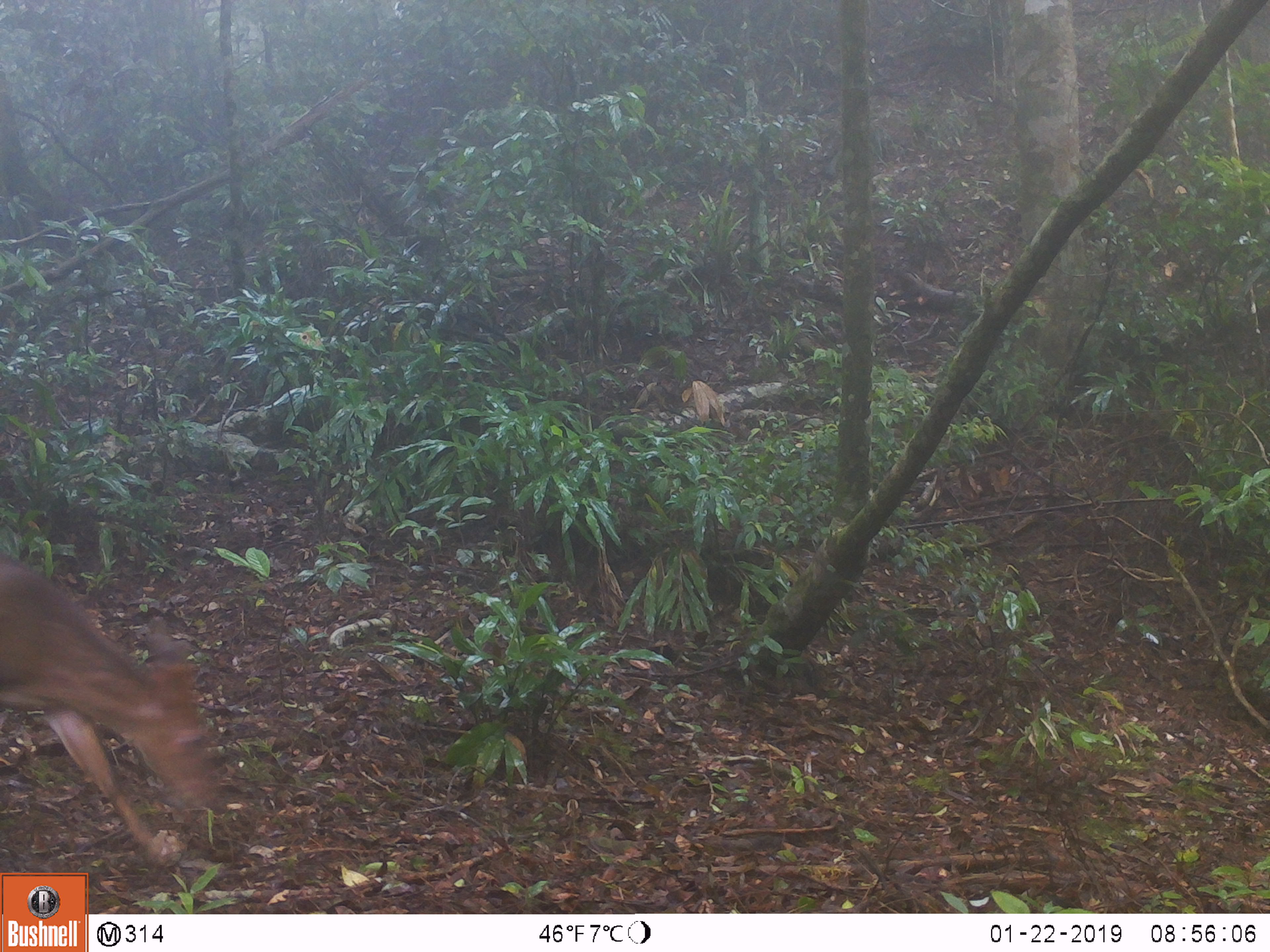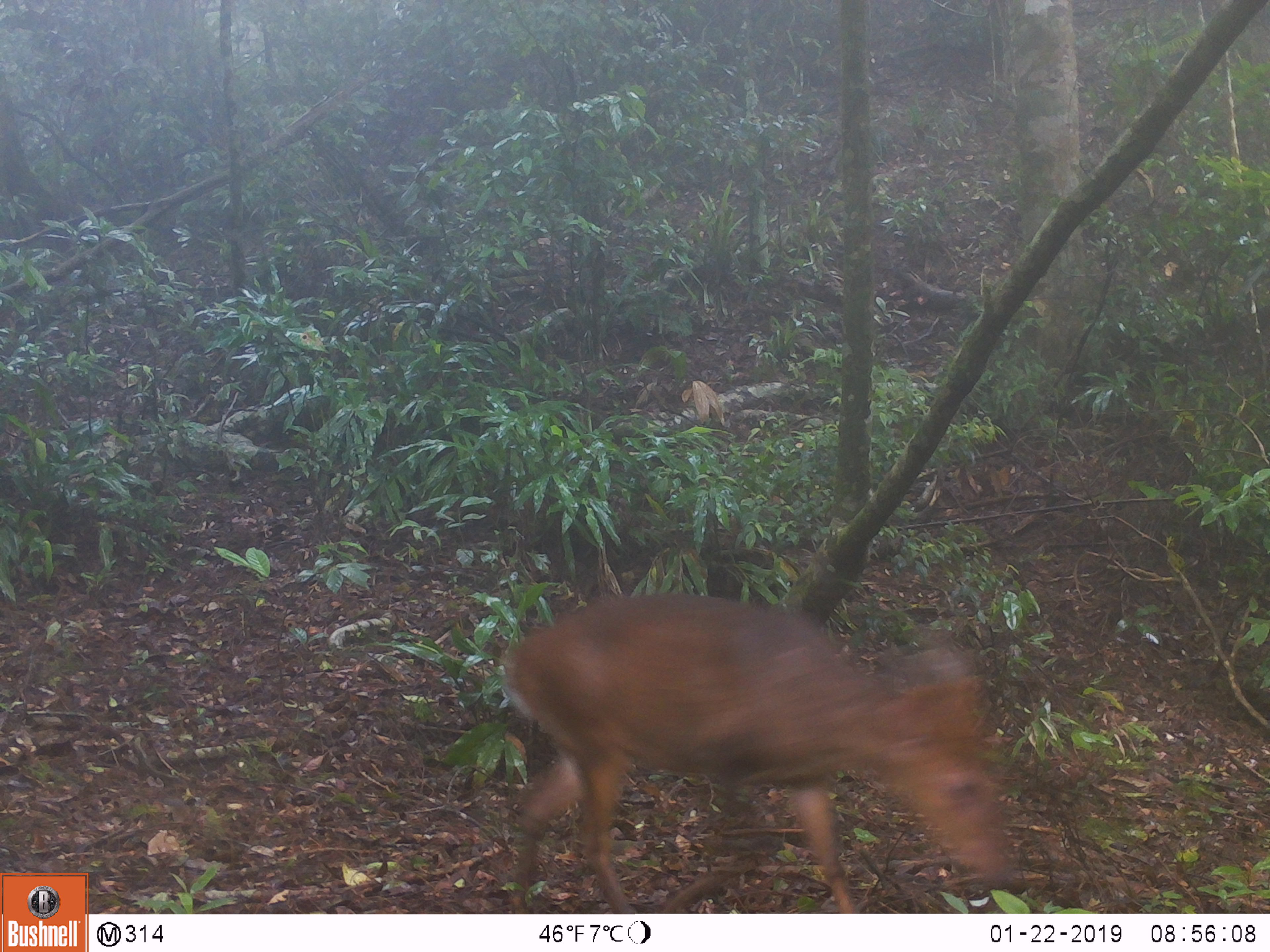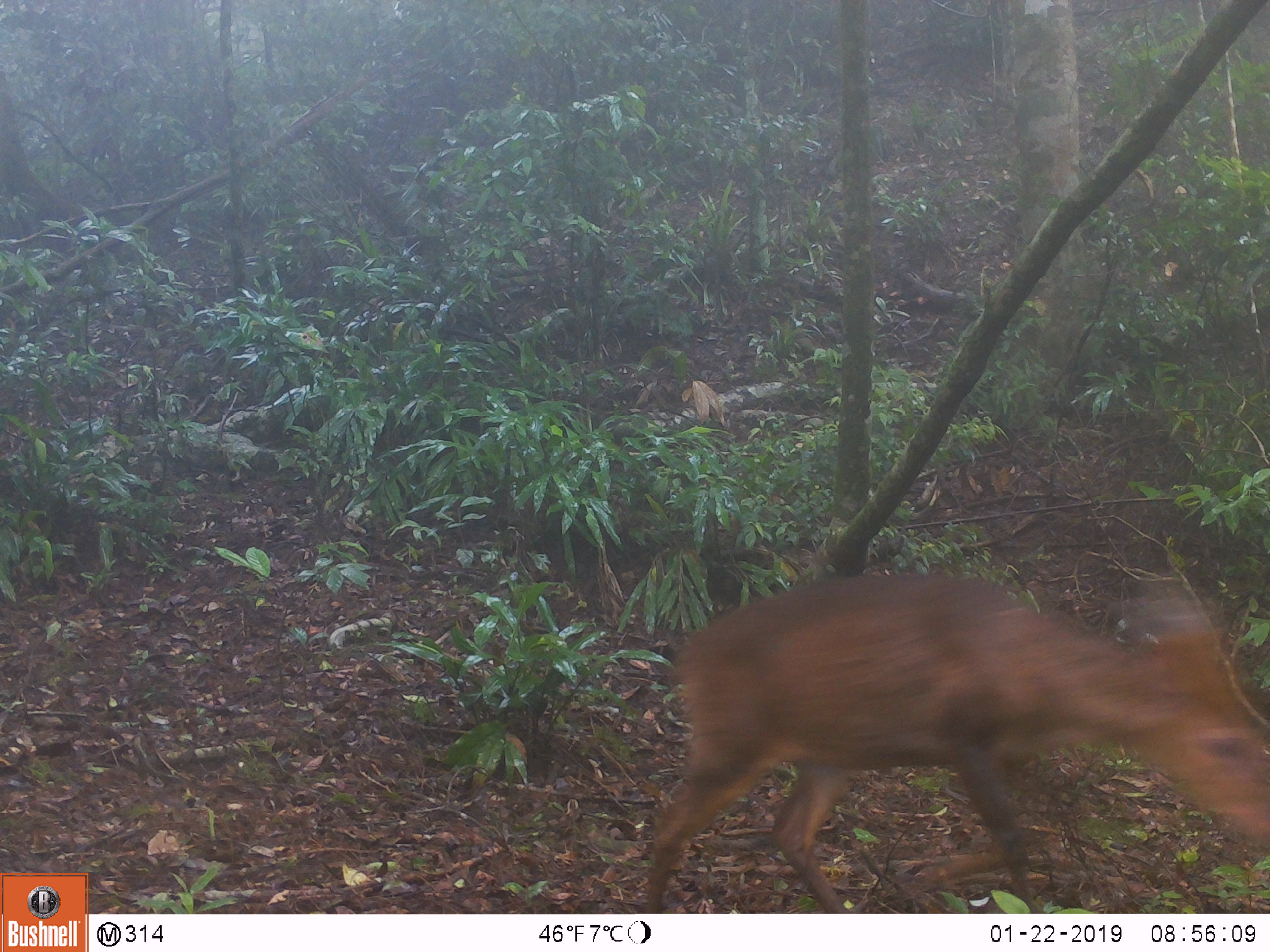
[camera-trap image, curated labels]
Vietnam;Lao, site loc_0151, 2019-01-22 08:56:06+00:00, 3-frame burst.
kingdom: Animalia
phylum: Chordata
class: Mammalia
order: Artiodactyla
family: Cervidae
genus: Muntiacus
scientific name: Muntiacus vuquangensis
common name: large-antlered muntjac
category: large antlered muntjac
Large antlered muntjac (large-antlered muntjac) (Muntiacus vuquangensis). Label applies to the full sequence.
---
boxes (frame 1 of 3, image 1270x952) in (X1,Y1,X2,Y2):
large antlered muntjac: (0,553,224,872)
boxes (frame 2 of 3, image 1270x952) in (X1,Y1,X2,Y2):
large antlered muntjac: (496,592,1012,914)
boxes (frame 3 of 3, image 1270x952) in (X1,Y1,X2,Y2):
large antlered muntjac: (640,569,1269,913)